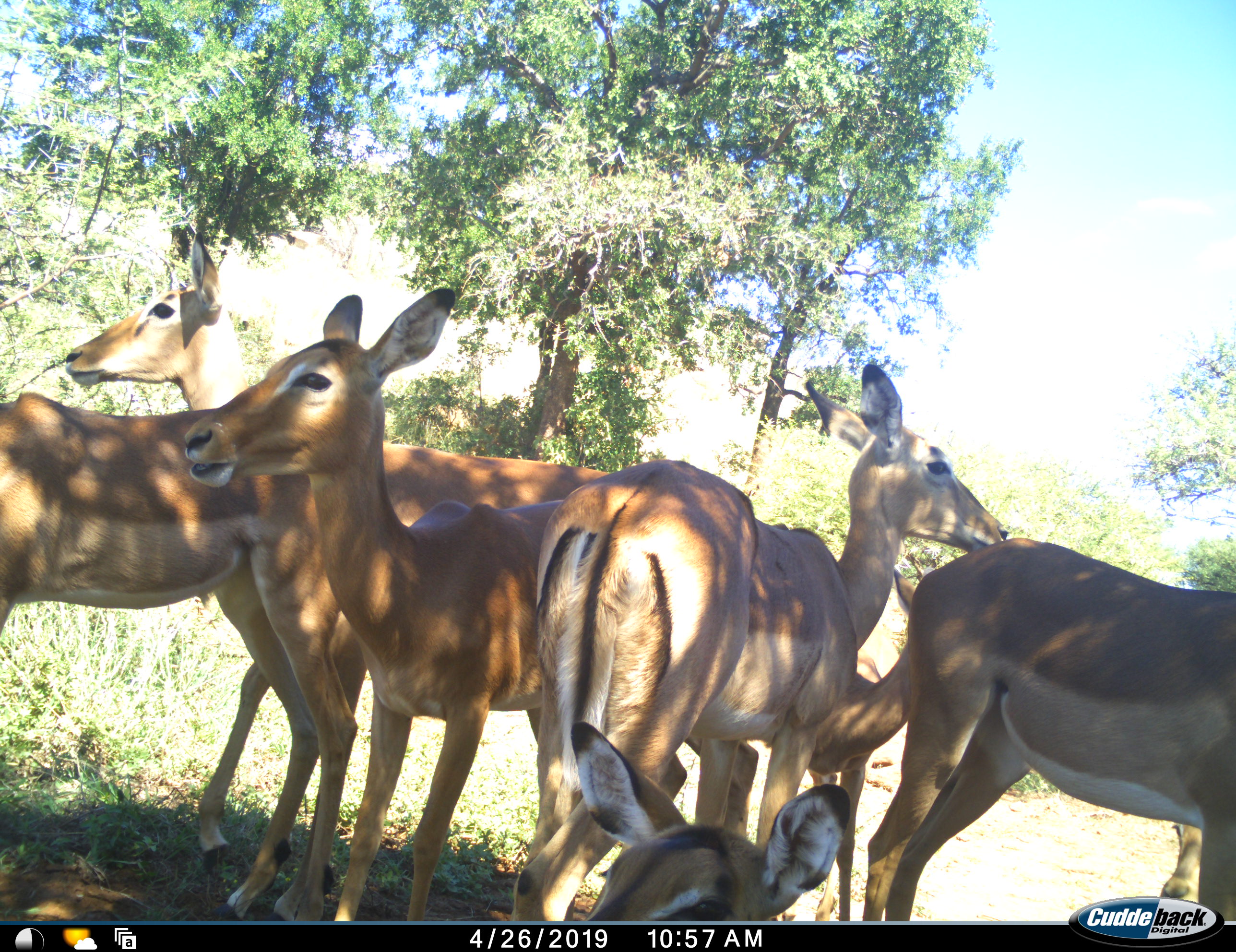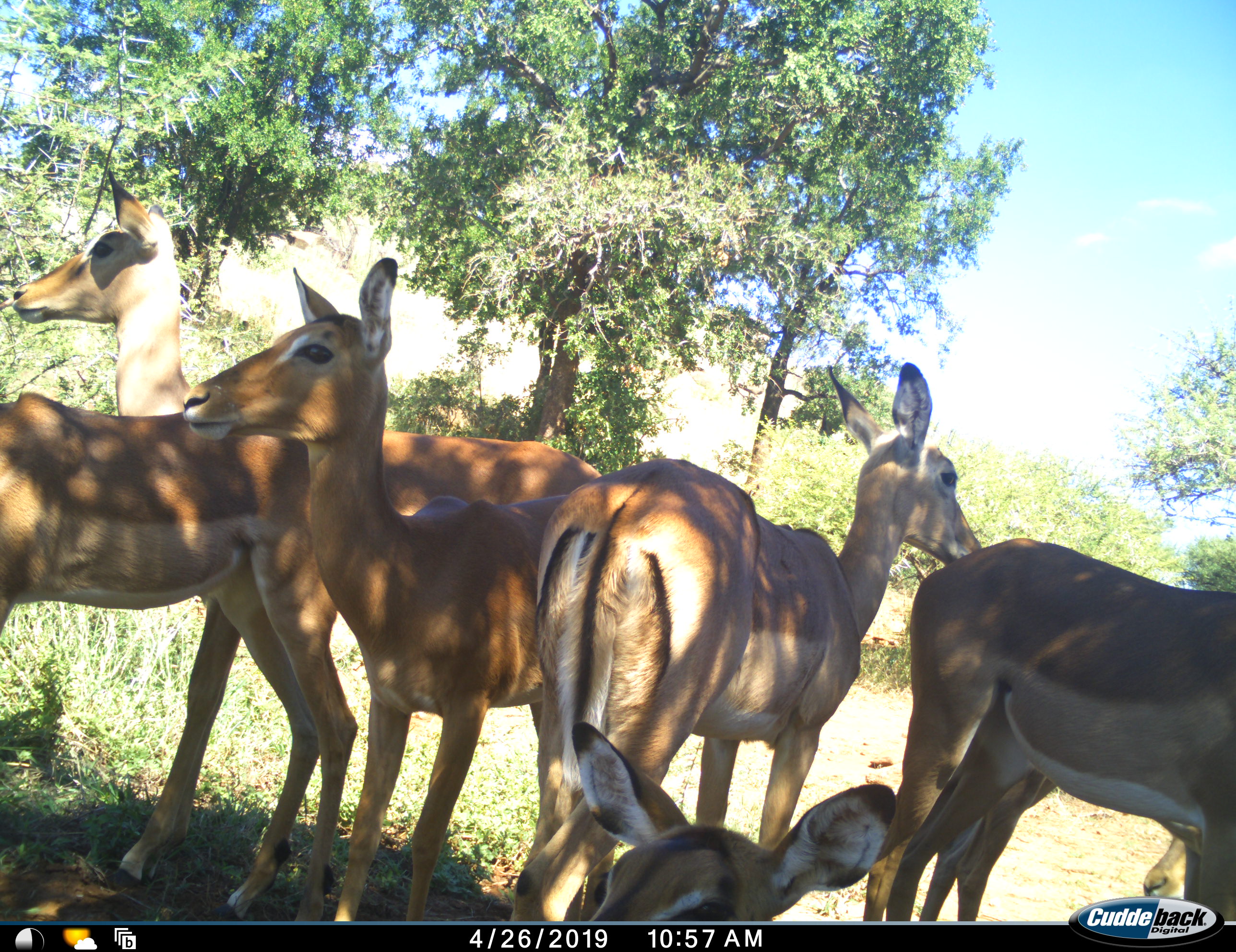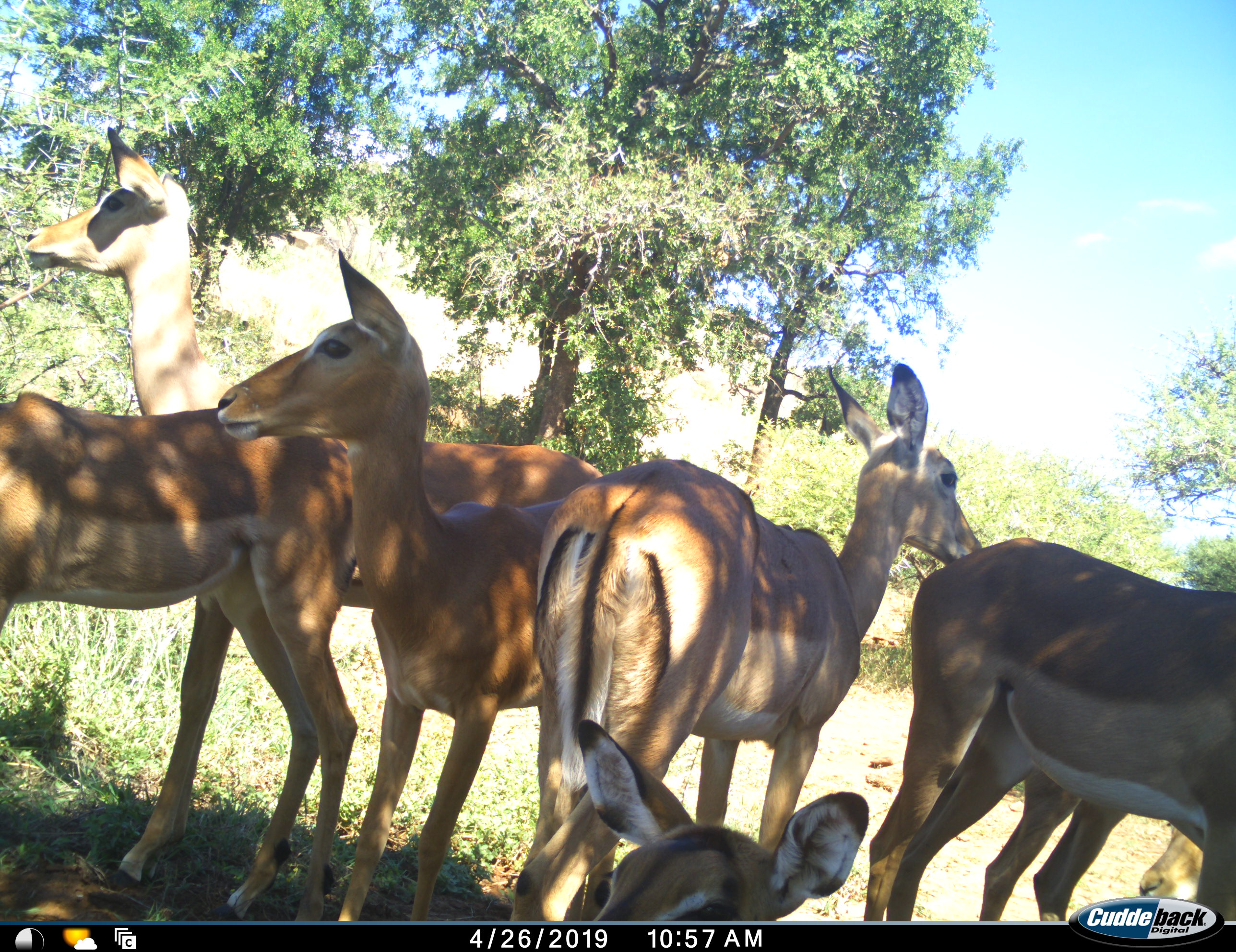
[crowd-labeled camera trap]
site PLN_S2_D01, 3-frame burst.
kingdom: Animalia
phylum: Chordata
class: Mammalia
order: Artiodactyla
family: Bovidae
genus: Aepyceros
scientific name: Aepyceros melampus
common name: impala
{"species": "impala (Aepyceros melampus)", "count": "7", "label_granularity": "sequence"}